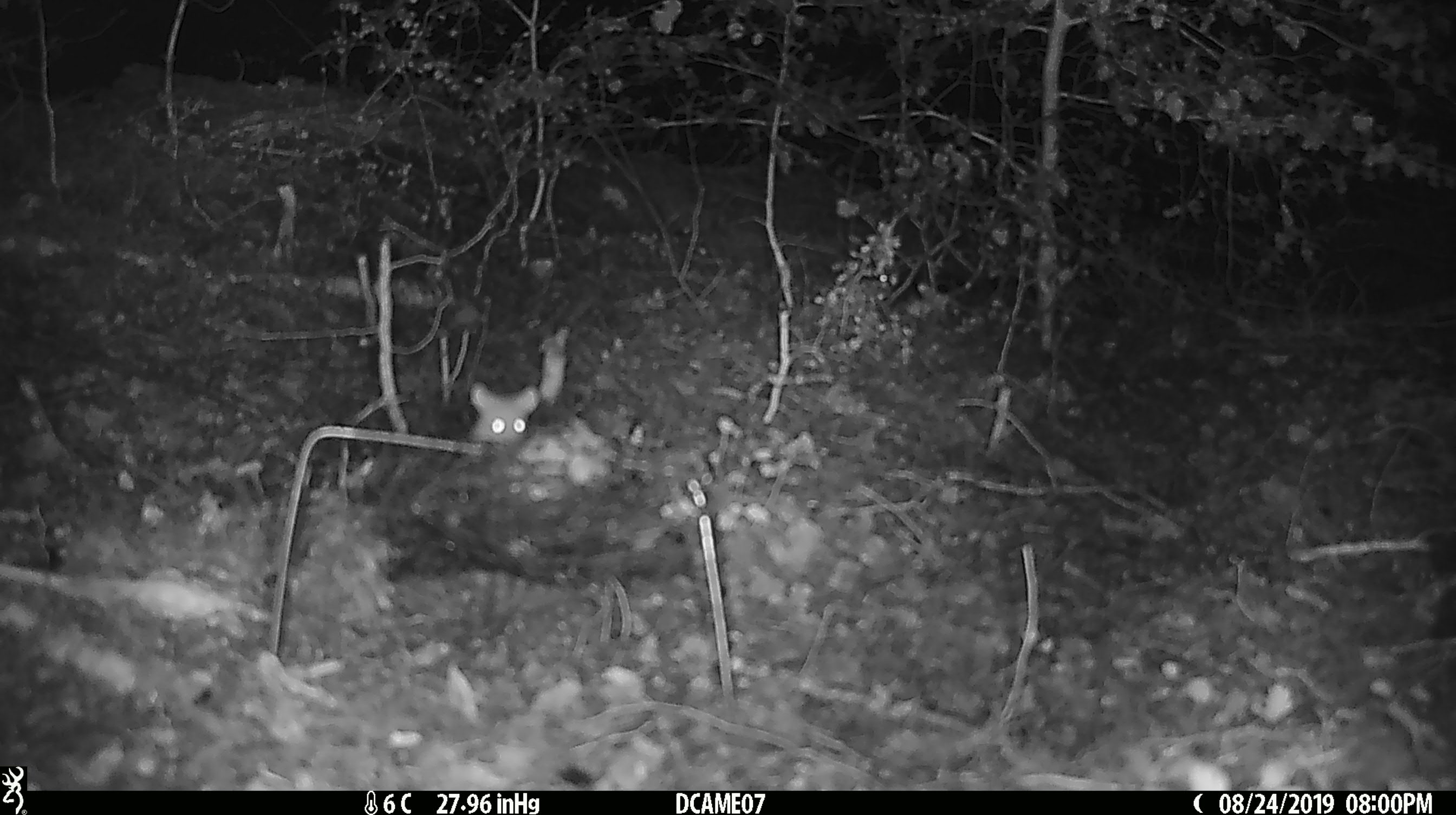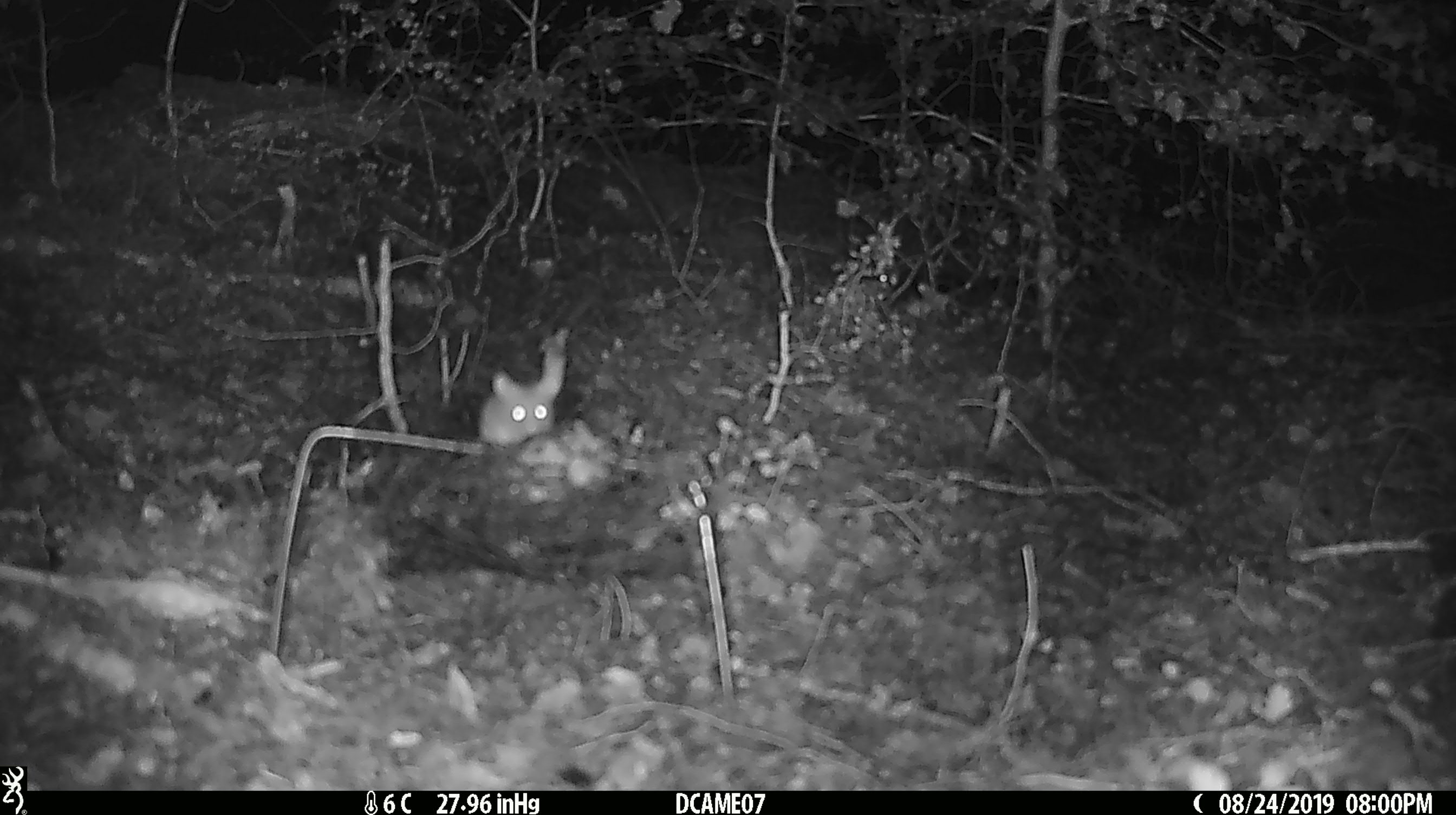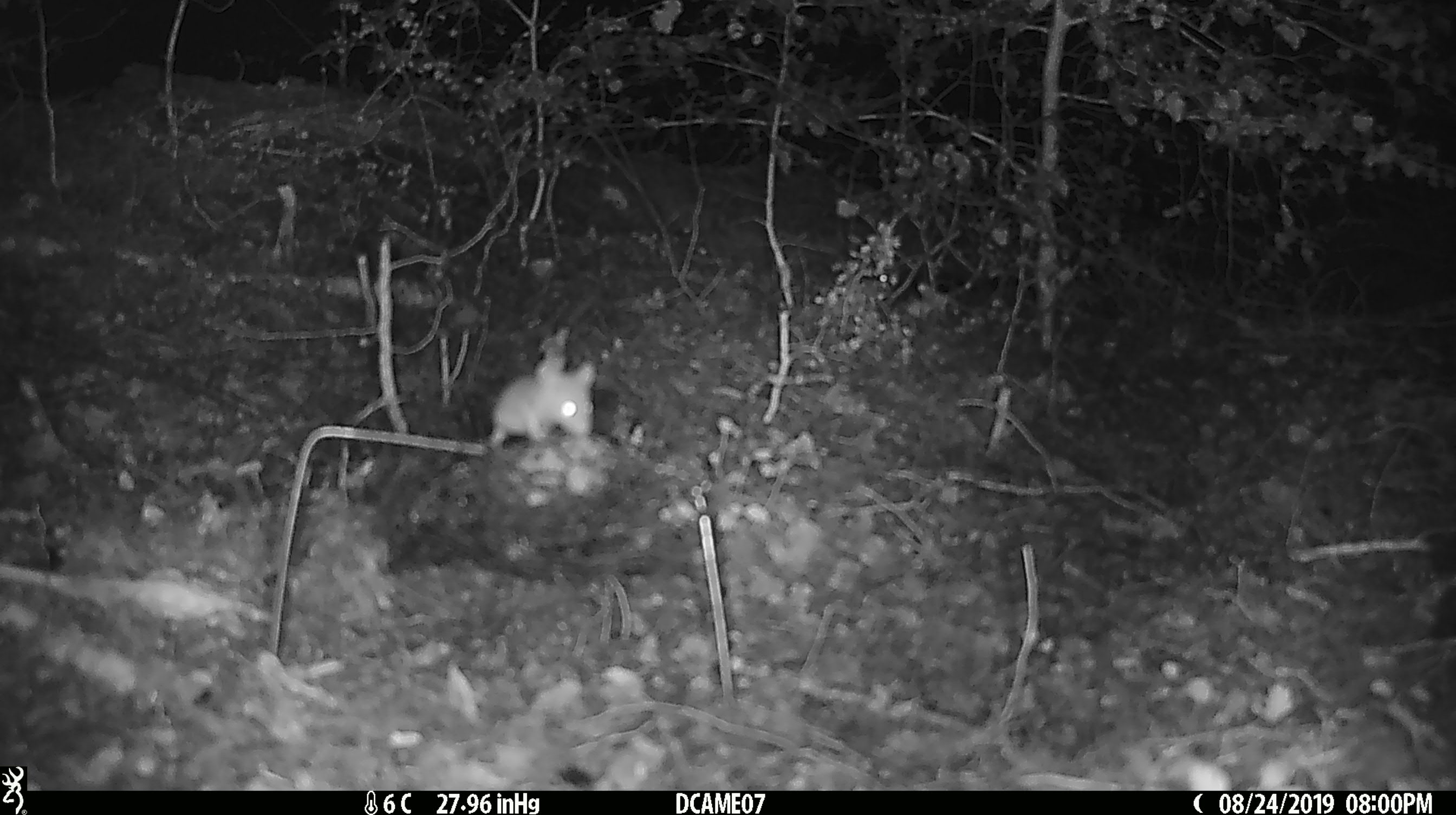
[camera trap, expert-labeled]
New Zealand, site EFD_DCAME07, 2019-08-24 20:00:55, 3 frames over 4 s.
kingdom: Animalia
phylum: Chordata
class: Mammalia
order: Rodentia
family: Muridae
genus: Mus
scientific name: Mus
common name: mouse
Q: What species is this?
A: Mouse (Mus).